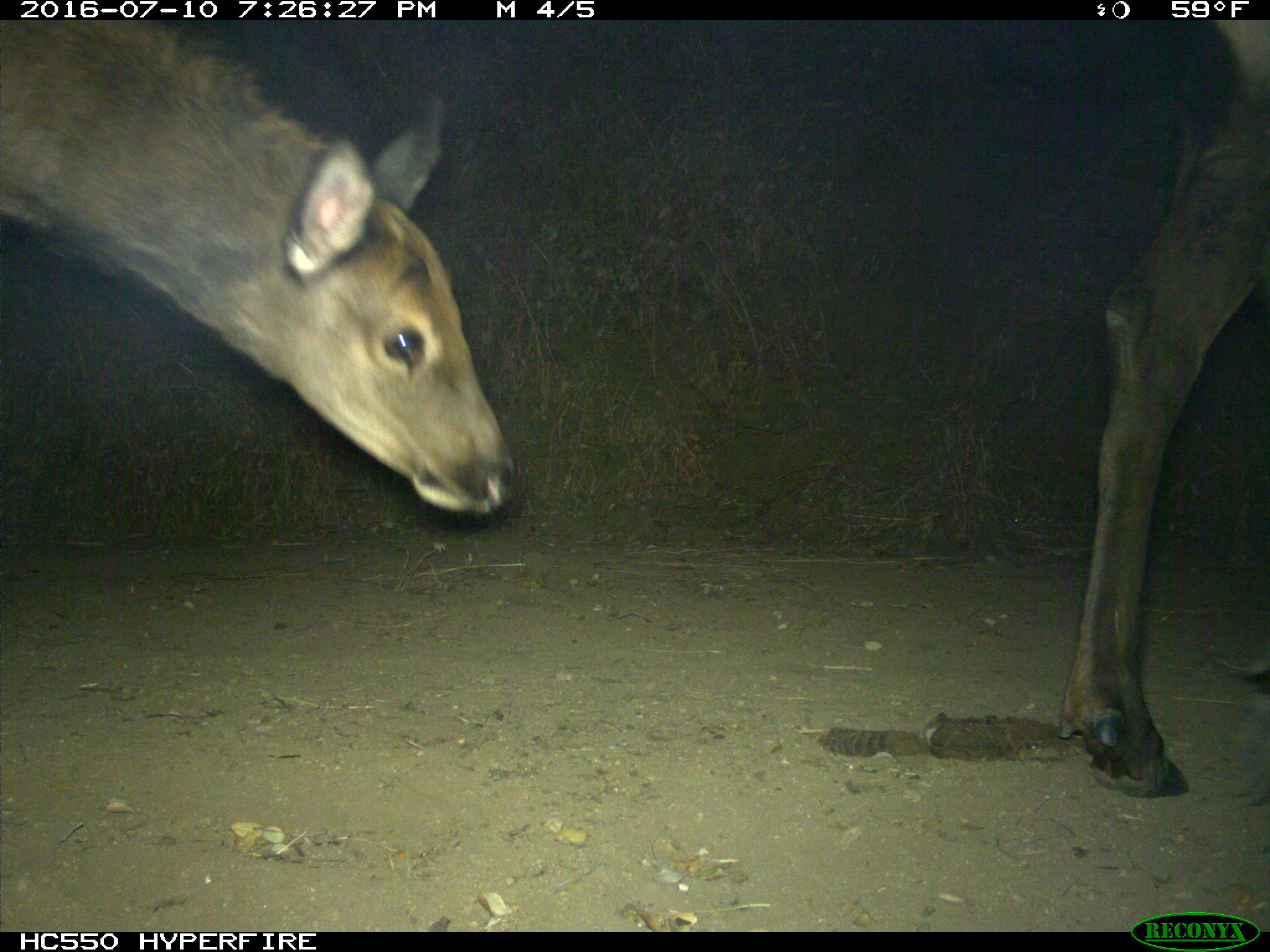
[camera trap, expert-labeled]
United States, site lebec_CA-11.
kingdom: Animalia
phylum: Chordata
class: Mammalia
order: Artiodactyla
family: Cervidae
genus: Cervus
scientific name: Cervus canadensis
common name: elk